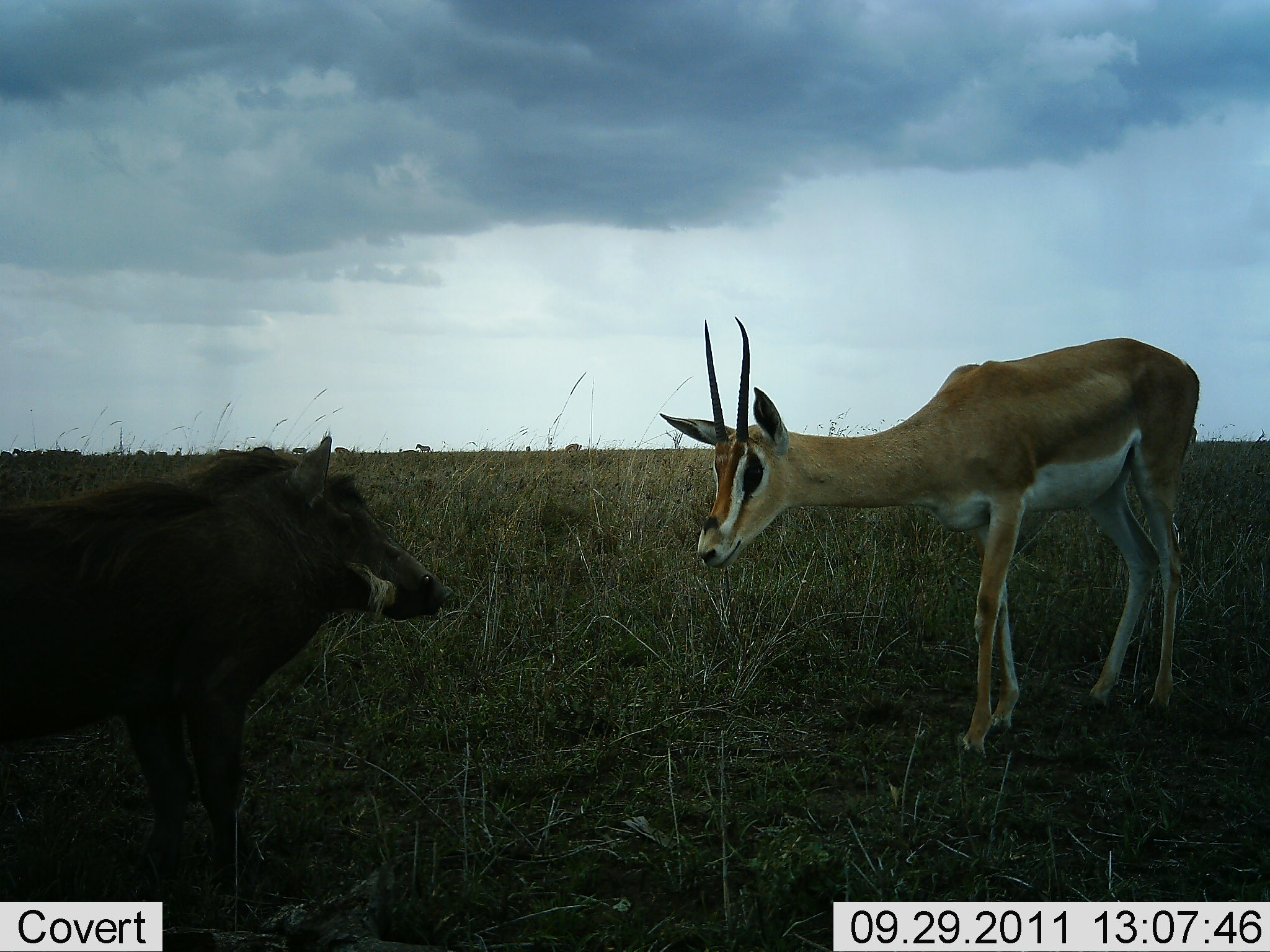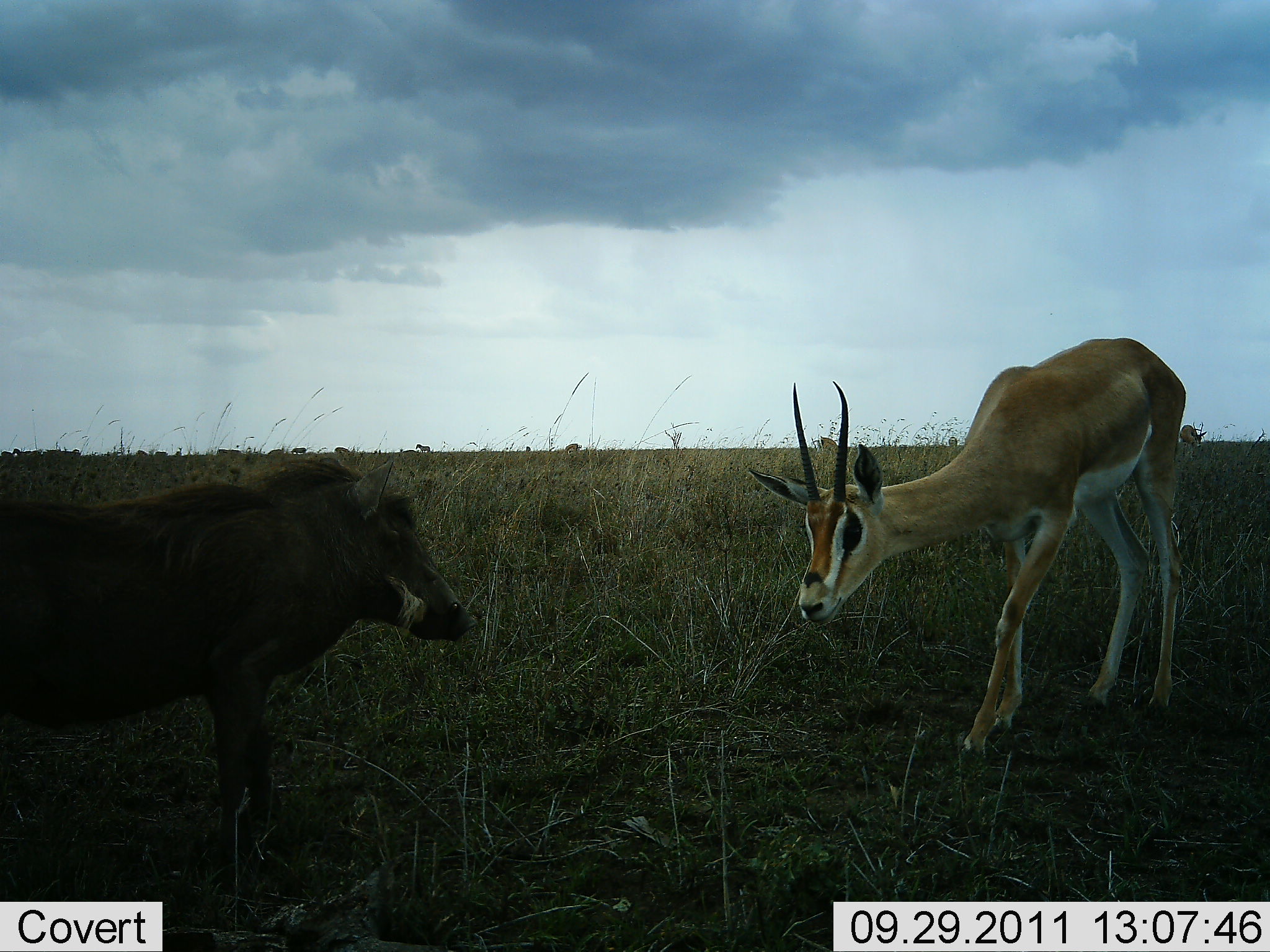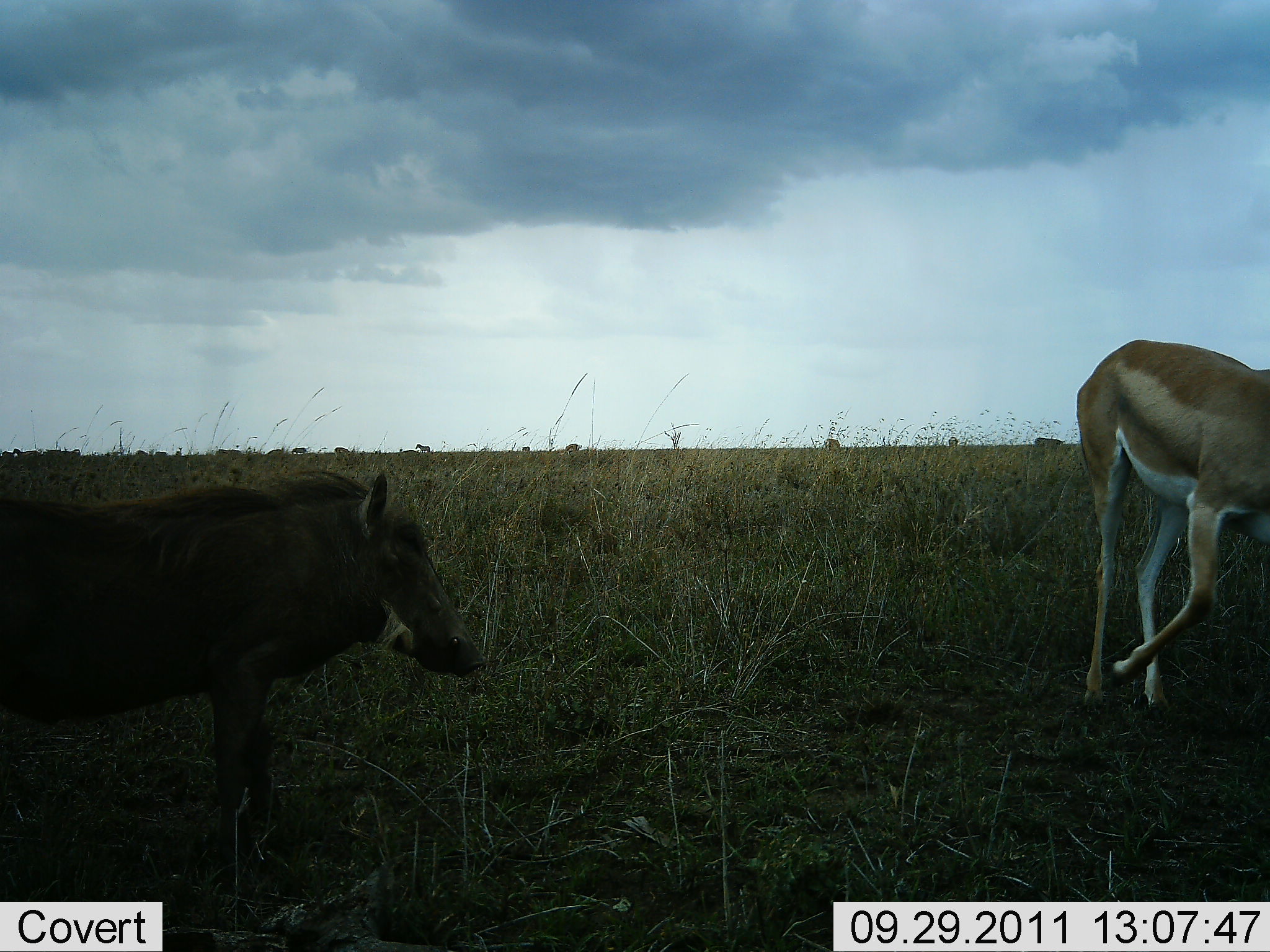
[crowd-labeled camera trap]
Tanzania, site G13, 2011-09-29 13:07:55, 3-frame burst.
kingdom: Animalia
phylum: Chordata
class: Mammalia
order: Artiodactyla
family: Bovidae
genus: Nanger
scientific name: Nanger granti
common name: grant's gazelle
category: gazellegrants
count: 1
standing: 23%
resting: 0%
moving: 8%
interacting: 92%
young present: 0%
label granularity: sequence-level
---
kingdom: Animalia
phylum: Chordata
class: Mammalia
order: Artiodactyla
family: Suidae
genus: Phacochoerus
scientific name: Phacochoerus africanus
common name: warthog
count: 1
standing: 29%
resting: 0%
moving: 0%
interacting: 93%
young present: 0%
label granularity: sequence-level